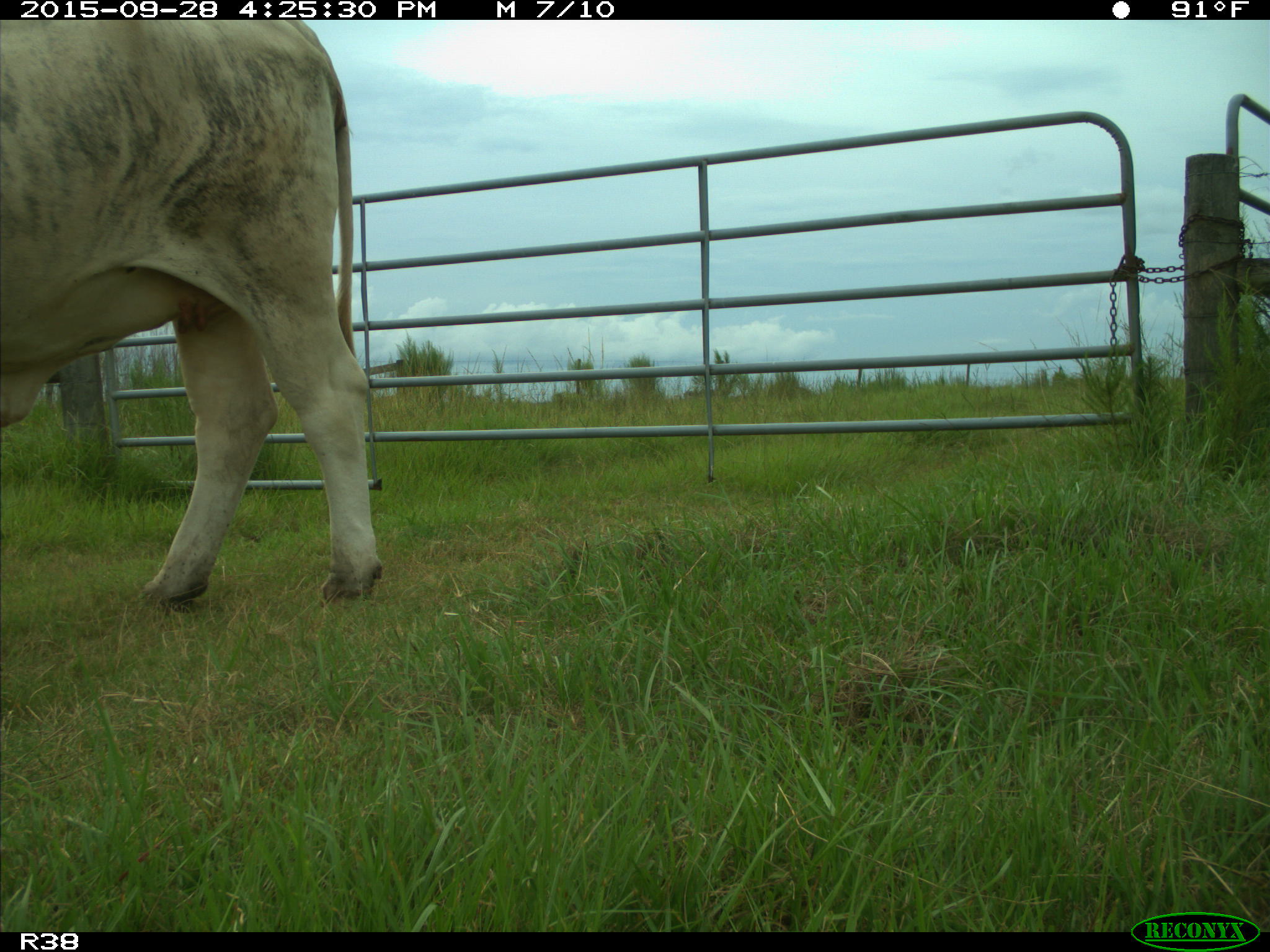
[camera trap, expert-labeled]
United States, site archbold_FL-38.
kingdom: Animalia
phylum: Chordata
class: Mammalia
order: Artiodactyla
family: Bovidae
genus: Bos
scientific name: Bos taurus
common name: domestic cow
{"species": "Bos taurus (domestic cow)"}